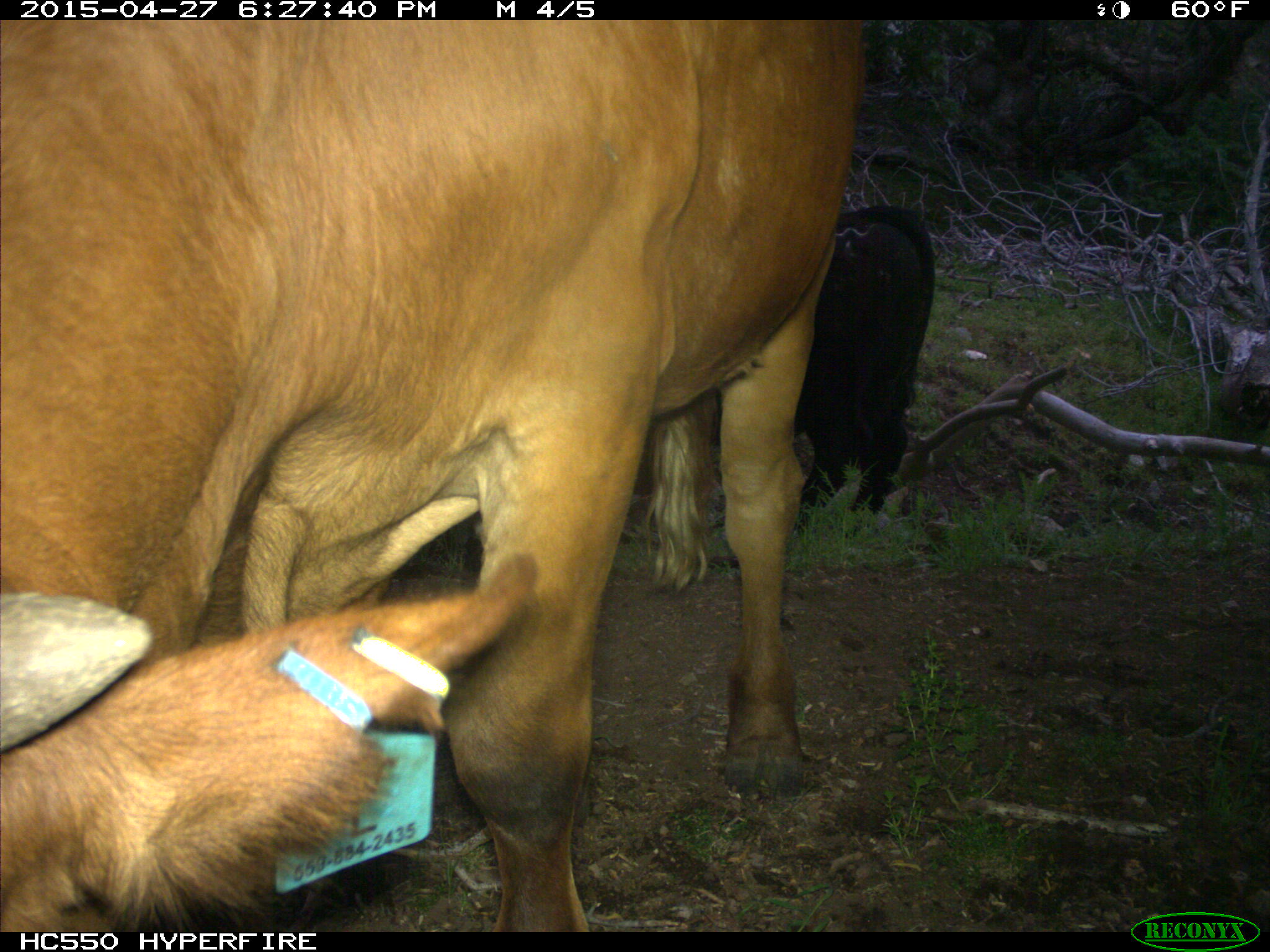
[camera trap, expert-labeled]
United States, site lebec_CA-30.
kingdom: Animalia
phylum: Chordata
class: Mammalia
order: Artiodactyla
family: Bovidae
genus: Bos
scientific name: Bos taurus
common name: domestic cow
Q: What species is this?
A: Bos taurus (domestic cow).